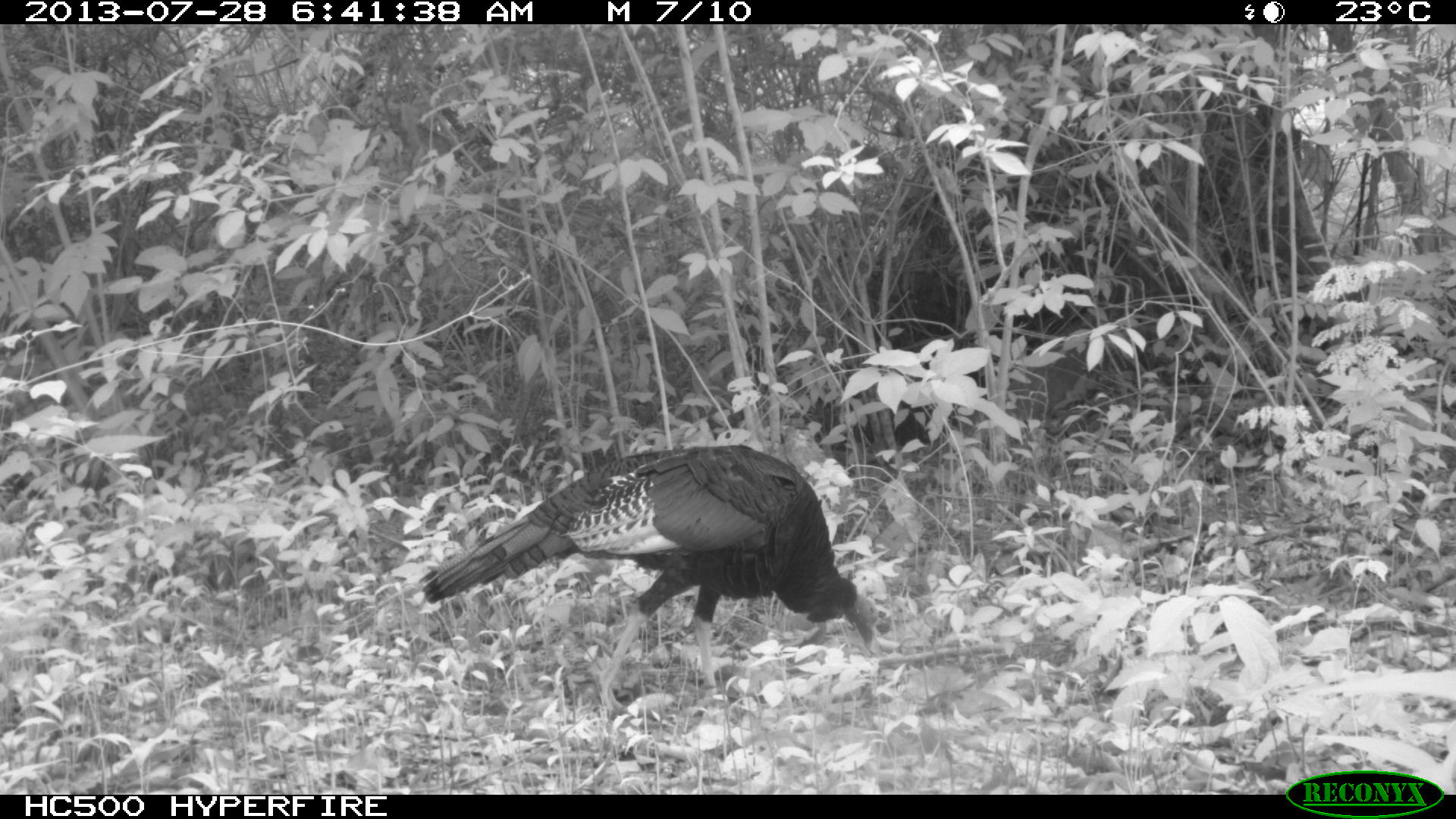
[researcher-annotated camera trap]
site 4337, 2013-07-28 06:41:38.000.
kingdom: Animalia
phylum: Chordata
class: Aves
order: Galliformes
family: Phasianidae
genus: Meleagris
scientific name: Meleagris ocellata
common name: ocellated turkey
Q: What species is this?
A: Meleagris ocellata (ocellated turkey).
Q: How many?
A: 1.